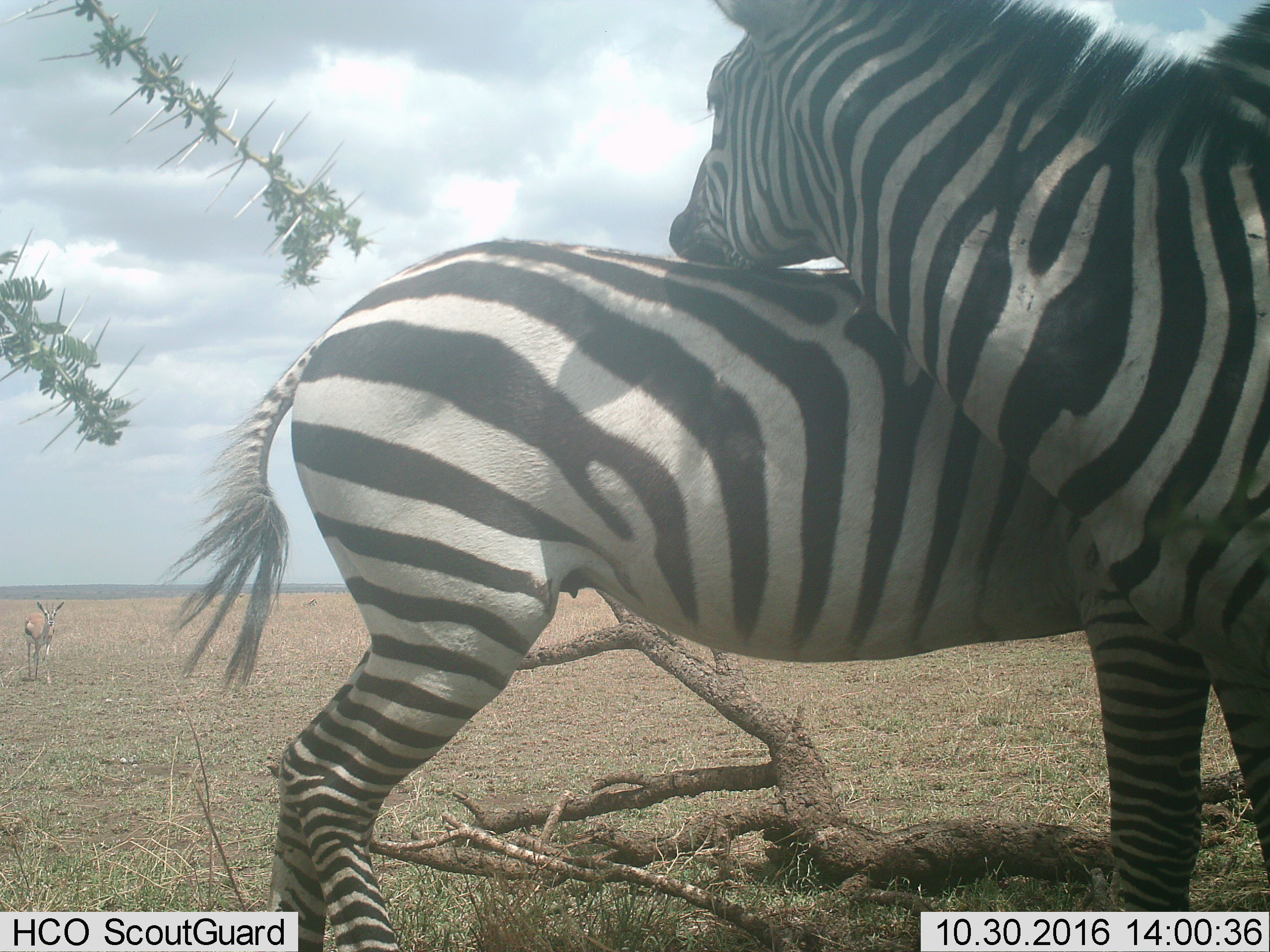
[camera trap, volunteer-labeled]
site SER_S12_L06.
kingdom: Animalia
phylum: Chordata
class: Mammalia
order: Artiodactyla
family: Bovidae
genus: Eudorcas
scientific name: Eudorcas thomsonii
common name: thomson's gazelle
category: gazellethomsons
Gazellethomsons (thomson's gazelle) (Eudorcas thomsonii), count 1. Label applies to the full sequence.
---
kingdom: Animalia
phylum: Chordata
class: Mammalia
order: Perissodactyla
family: Equidae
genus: Equus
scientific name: Equus quagga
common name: plains zebra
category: zebraplains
Zebraplains (plains zebra) (Equus quagga), count 2. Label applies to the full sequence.